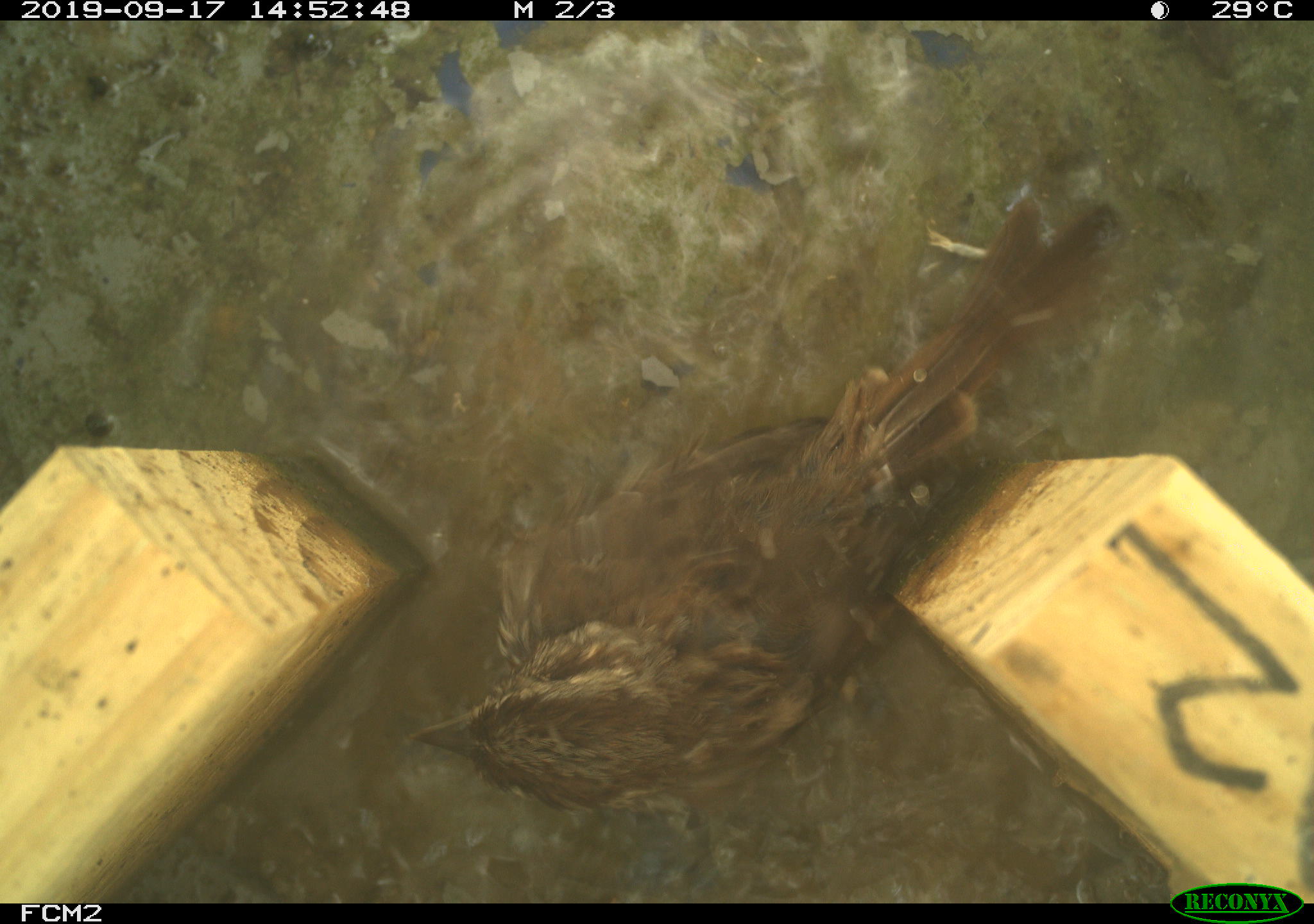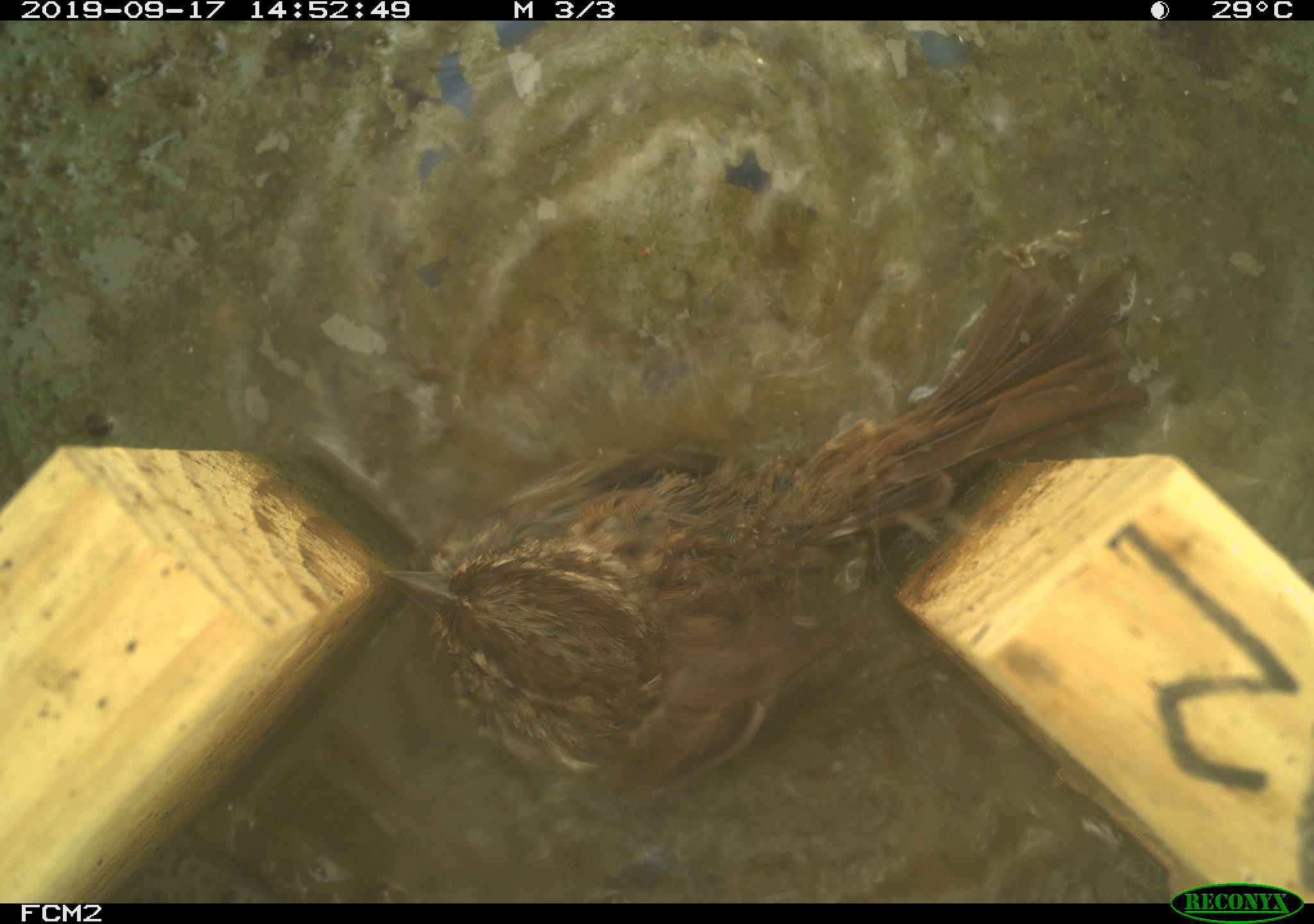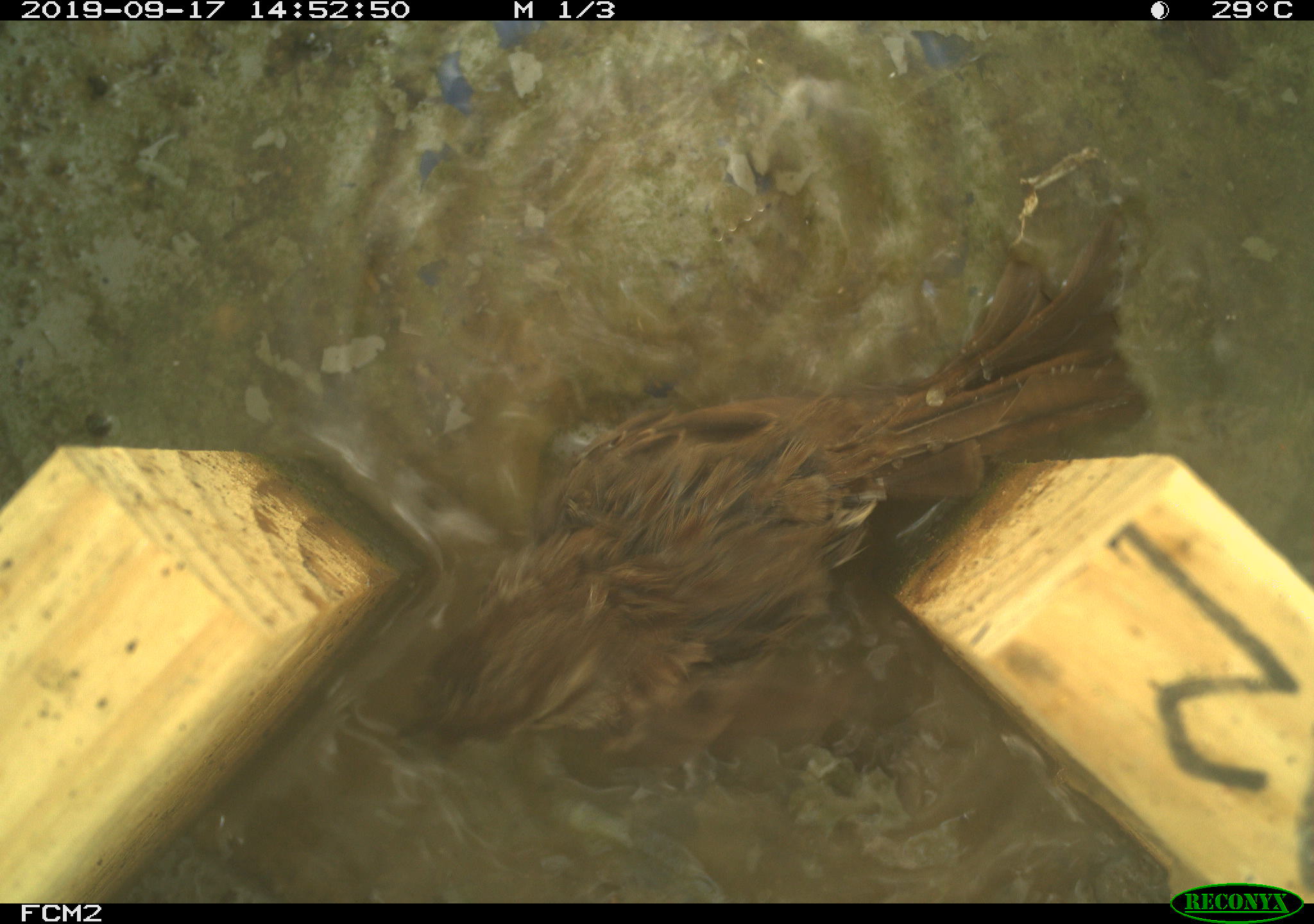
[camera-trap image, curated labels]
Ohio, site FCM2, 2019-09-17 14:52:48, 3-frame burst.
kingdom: Animalia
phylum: Chordata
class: Aves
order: Passeriformes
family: Passerellidae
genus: Melospiza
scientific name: Melospiza melodia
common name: song sparrow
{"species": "song sparrow (Melospiza melodia)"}